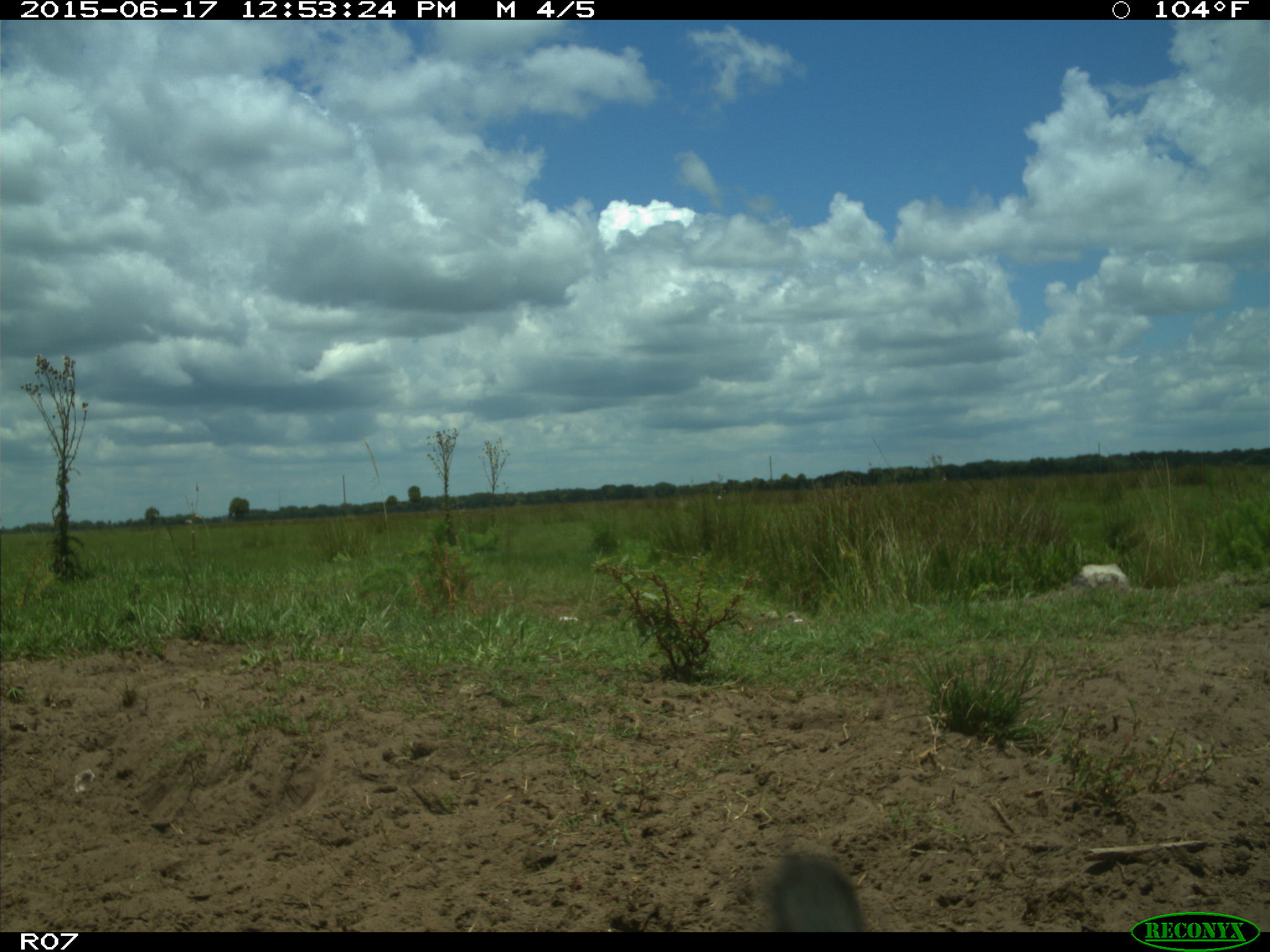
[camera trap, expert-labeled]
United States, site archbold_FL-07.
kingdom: Animalia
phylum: Chordata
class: Mammalia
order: Artiodactyla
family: Bovidae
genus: Bos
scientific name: Bos taurus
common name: domestic cow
Bos taurus (domestic cow).